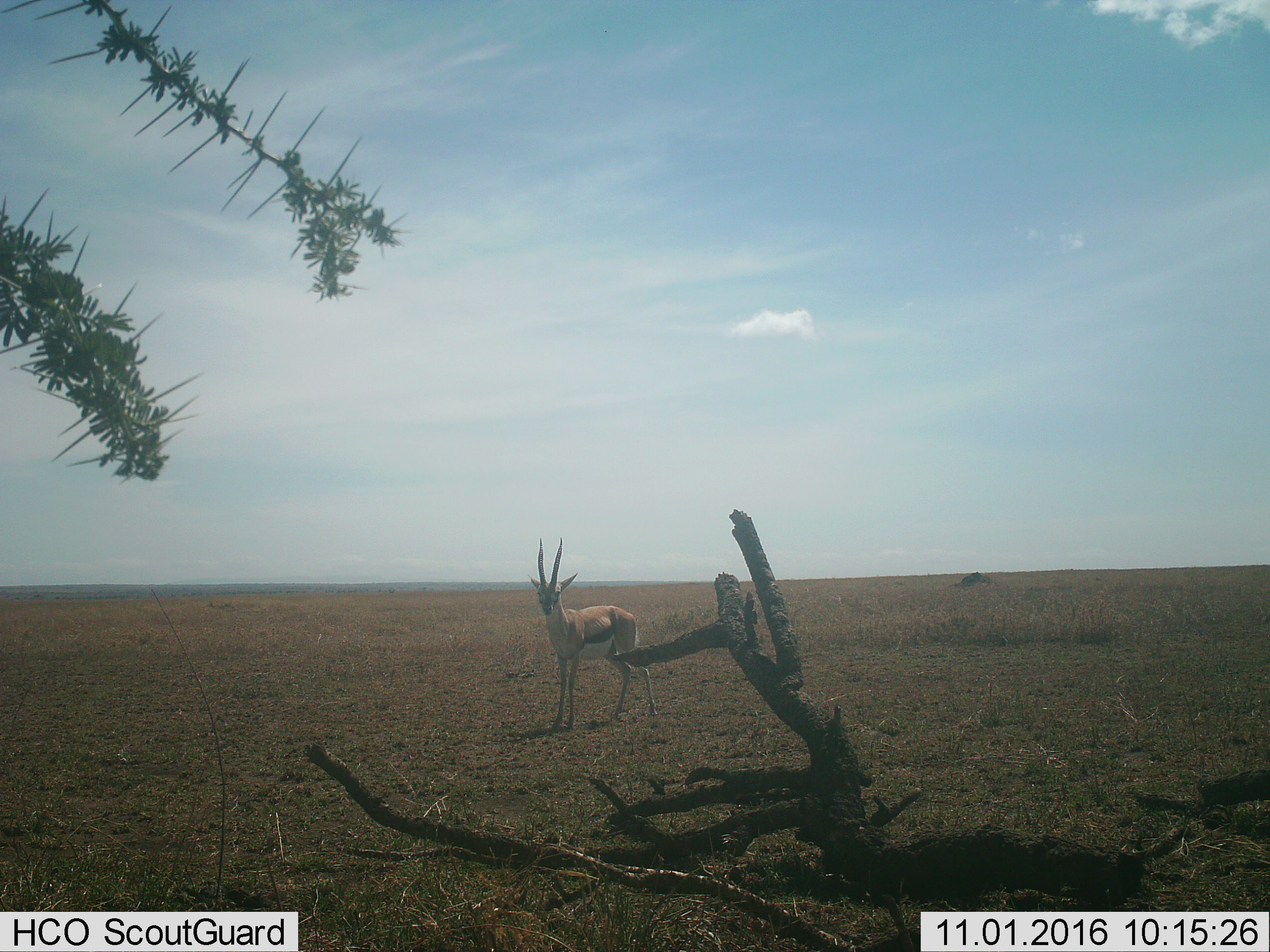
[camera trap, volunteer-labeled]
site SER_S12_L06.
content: unidentified animal